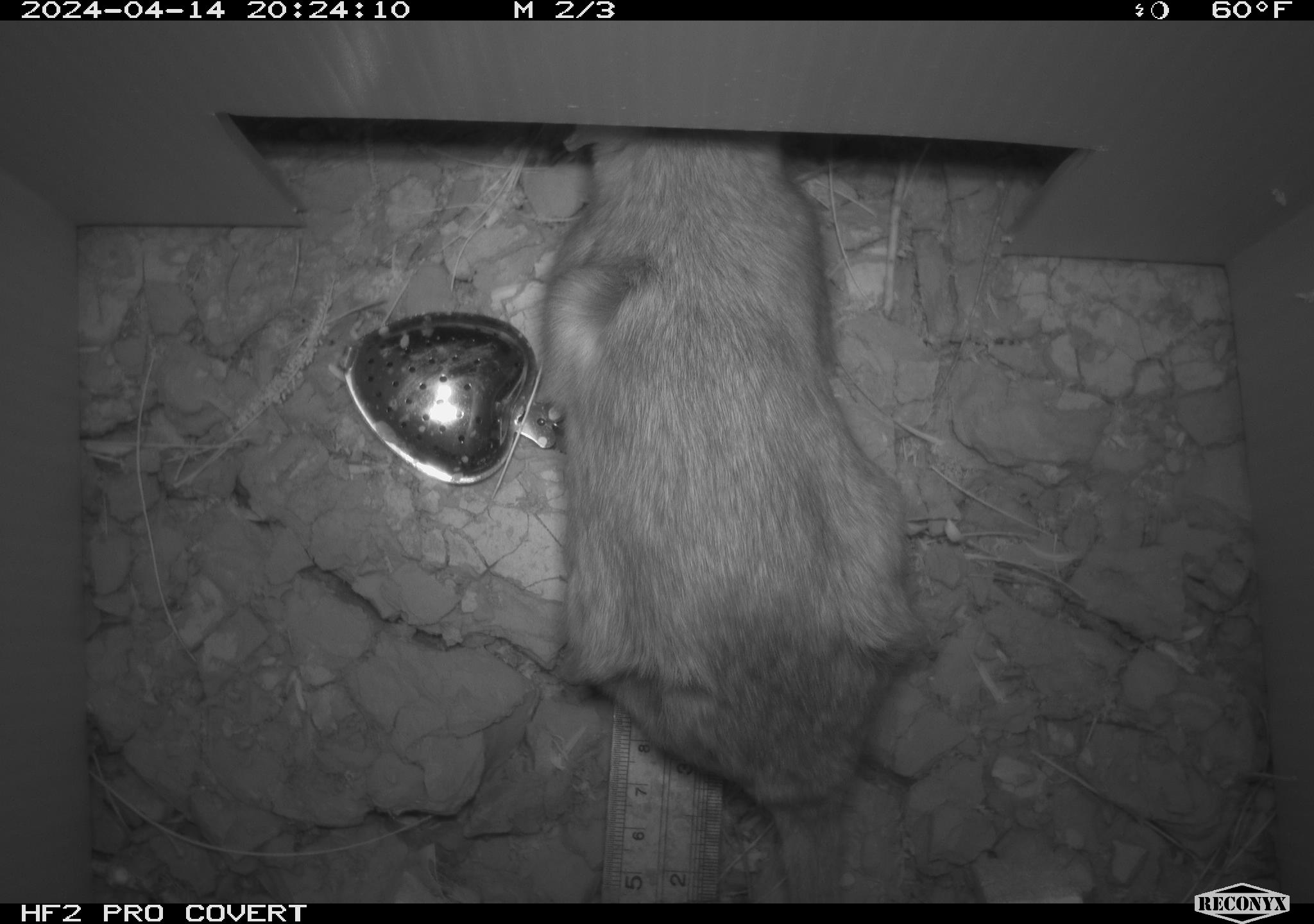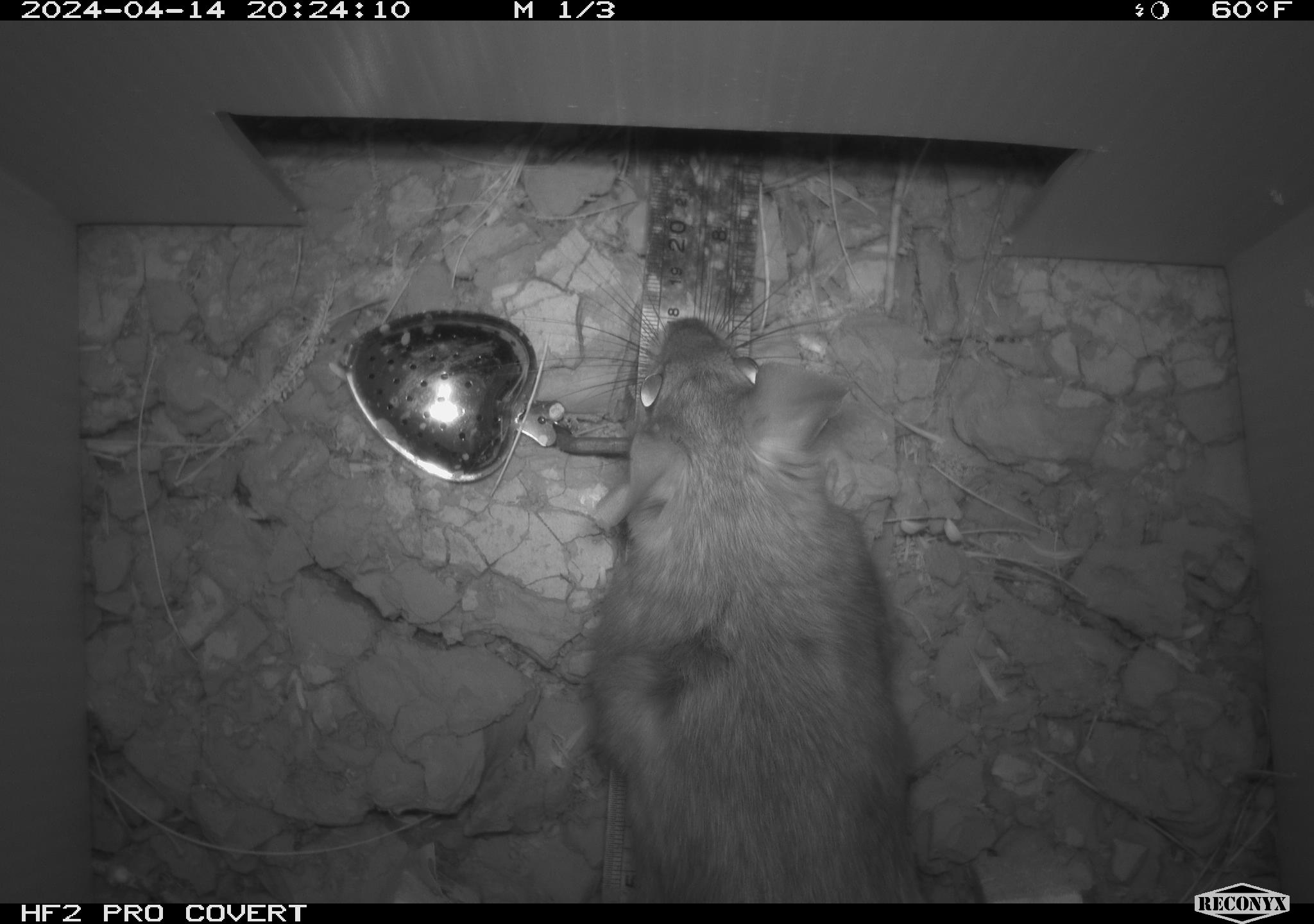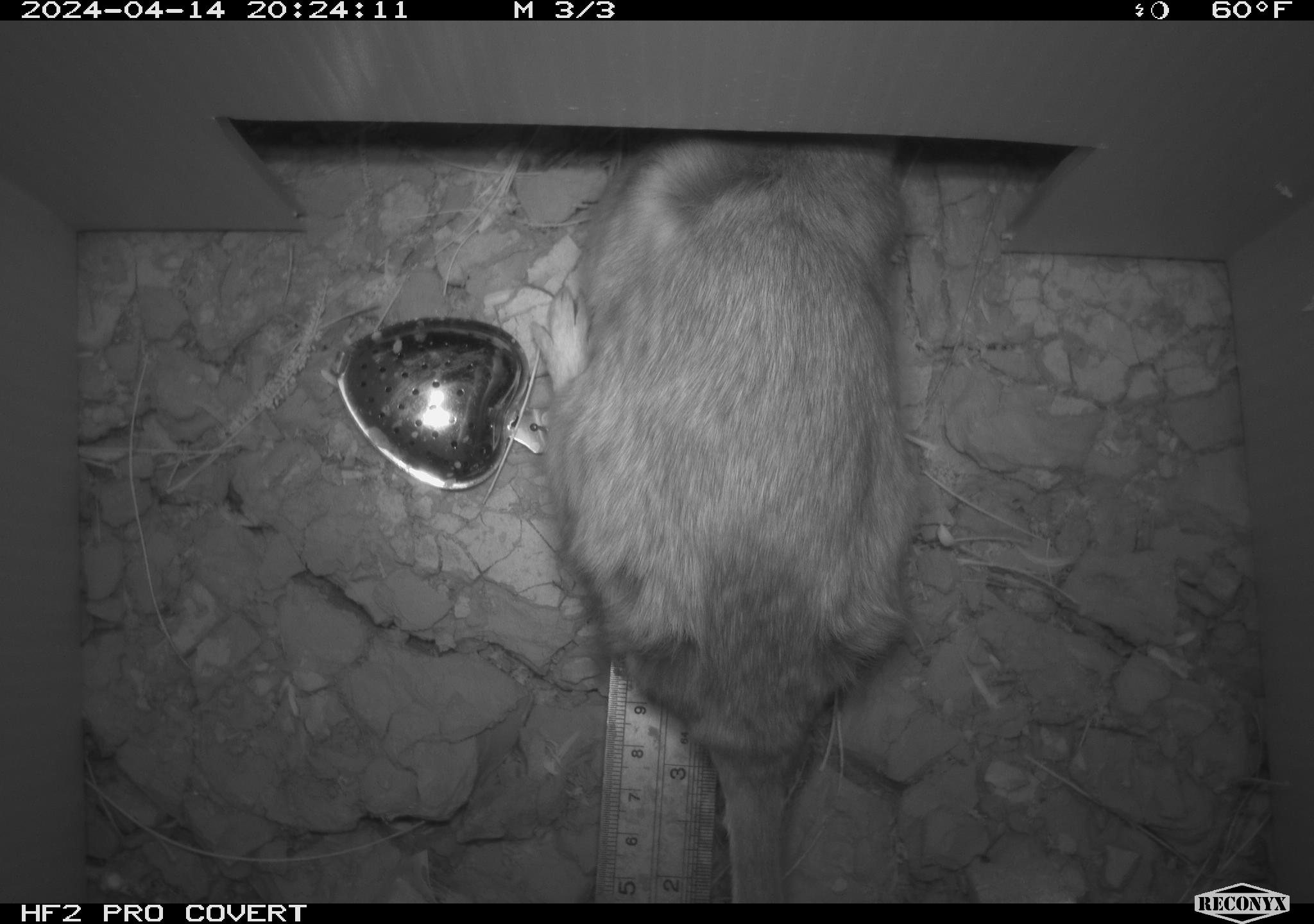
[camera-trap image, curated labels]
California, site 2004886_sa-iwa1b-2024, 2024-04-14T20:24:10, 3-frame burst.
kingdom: Animalia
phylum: Chordata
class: Mammalia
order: Rodentia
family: Cricetidae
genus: Neotoma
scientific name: Neotoma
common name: pack rat or woodrat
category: neotoma species